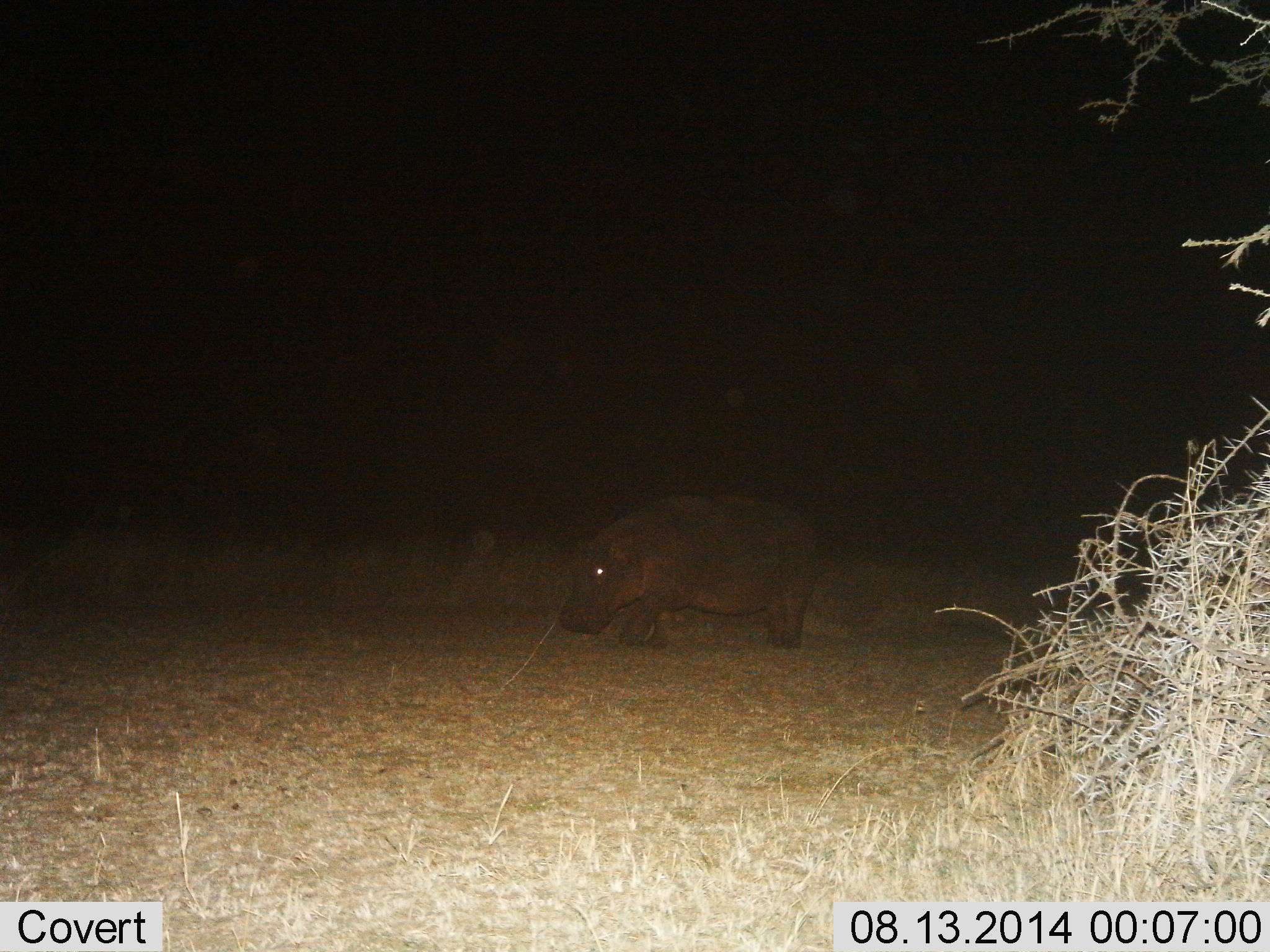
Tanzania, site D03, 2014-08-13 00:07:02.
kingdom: Animalia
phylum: Chordata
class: Mammalia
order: Artiodactyla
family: Hippopotamidae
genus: Hippopotamus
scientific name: Hippopotamus amphibius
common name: hippopotamus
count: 1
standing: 10%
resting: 0%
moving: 90%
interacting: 0%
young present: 0%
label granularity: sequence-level